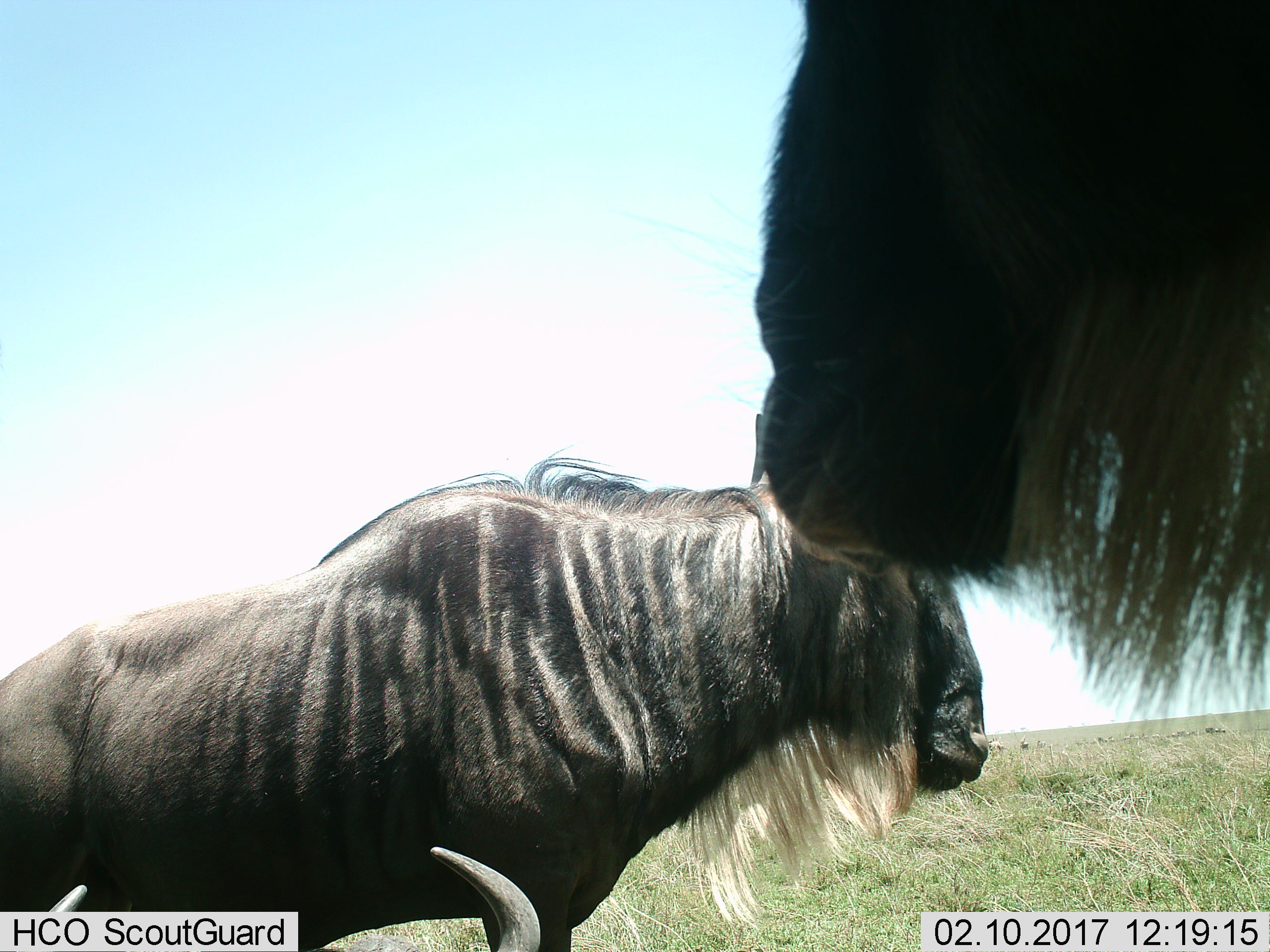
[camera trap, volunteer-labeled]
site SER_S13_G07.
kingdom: Animalia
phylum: Chordata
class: Mammalia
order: Artiodactyla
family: Bovidae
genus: Connochaetes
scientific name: Connochaetes taurinus taurinus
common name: blue wildebeest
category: wildebeestblue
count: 3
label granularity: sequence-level